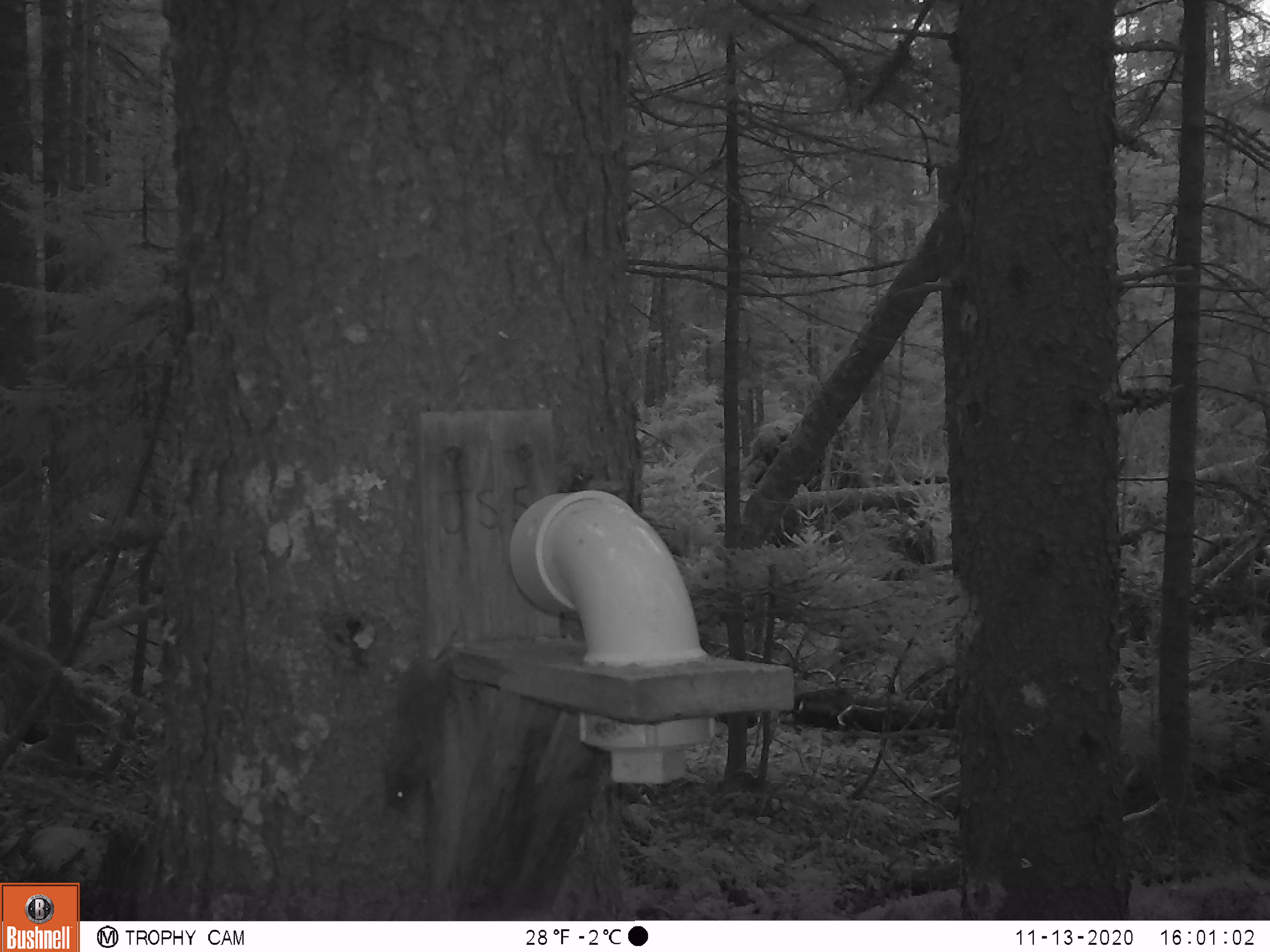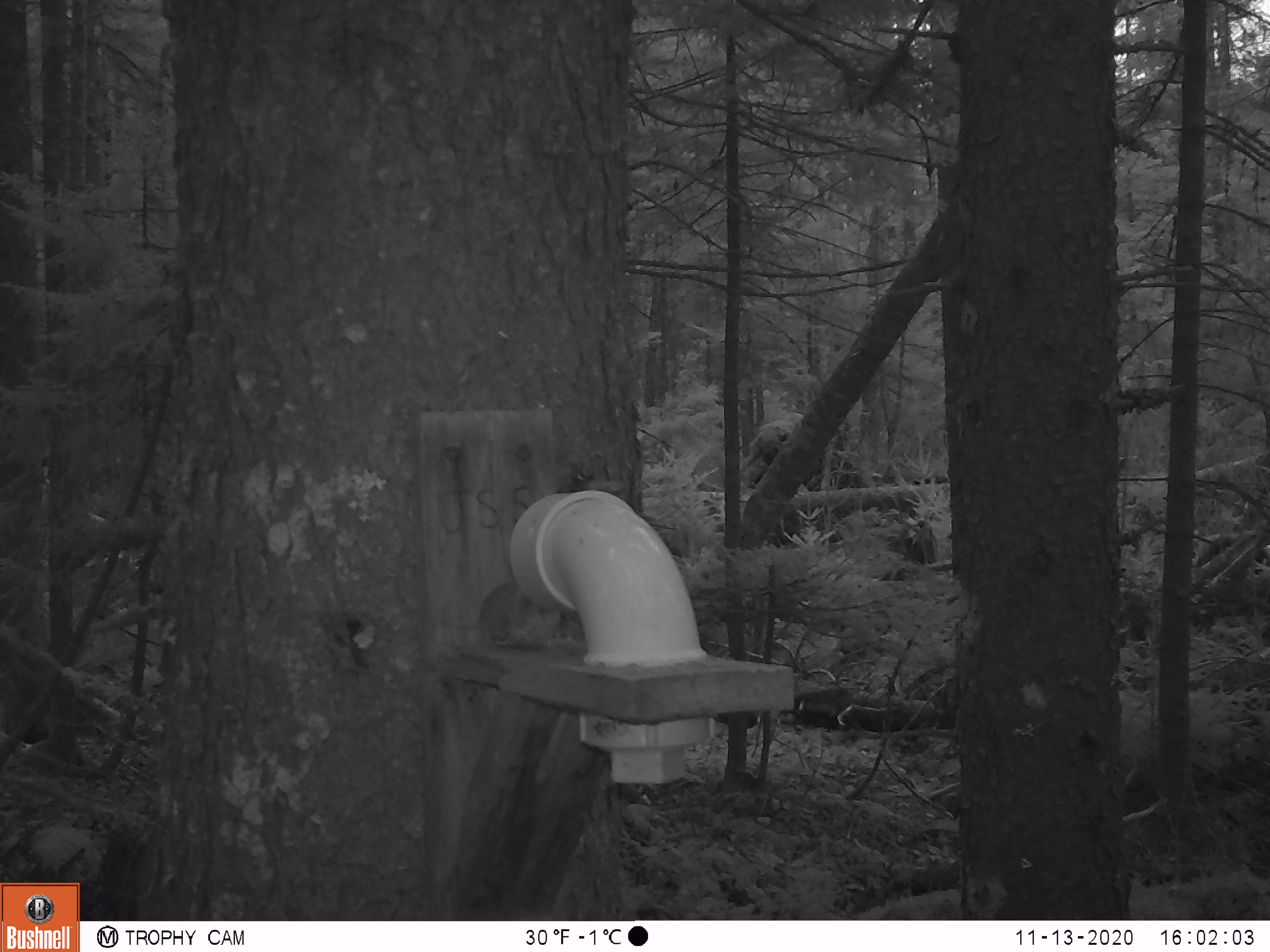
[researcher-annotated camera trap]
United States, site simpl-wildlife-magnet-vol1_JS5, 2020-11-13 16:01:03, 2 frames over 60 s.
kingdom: Animalia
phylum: Chordata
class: Mammalia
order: Rodentia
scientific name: Rodentia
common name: mouse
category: mouse sp.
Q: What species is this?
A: Mouse sp. (mouse) (Rodentia).